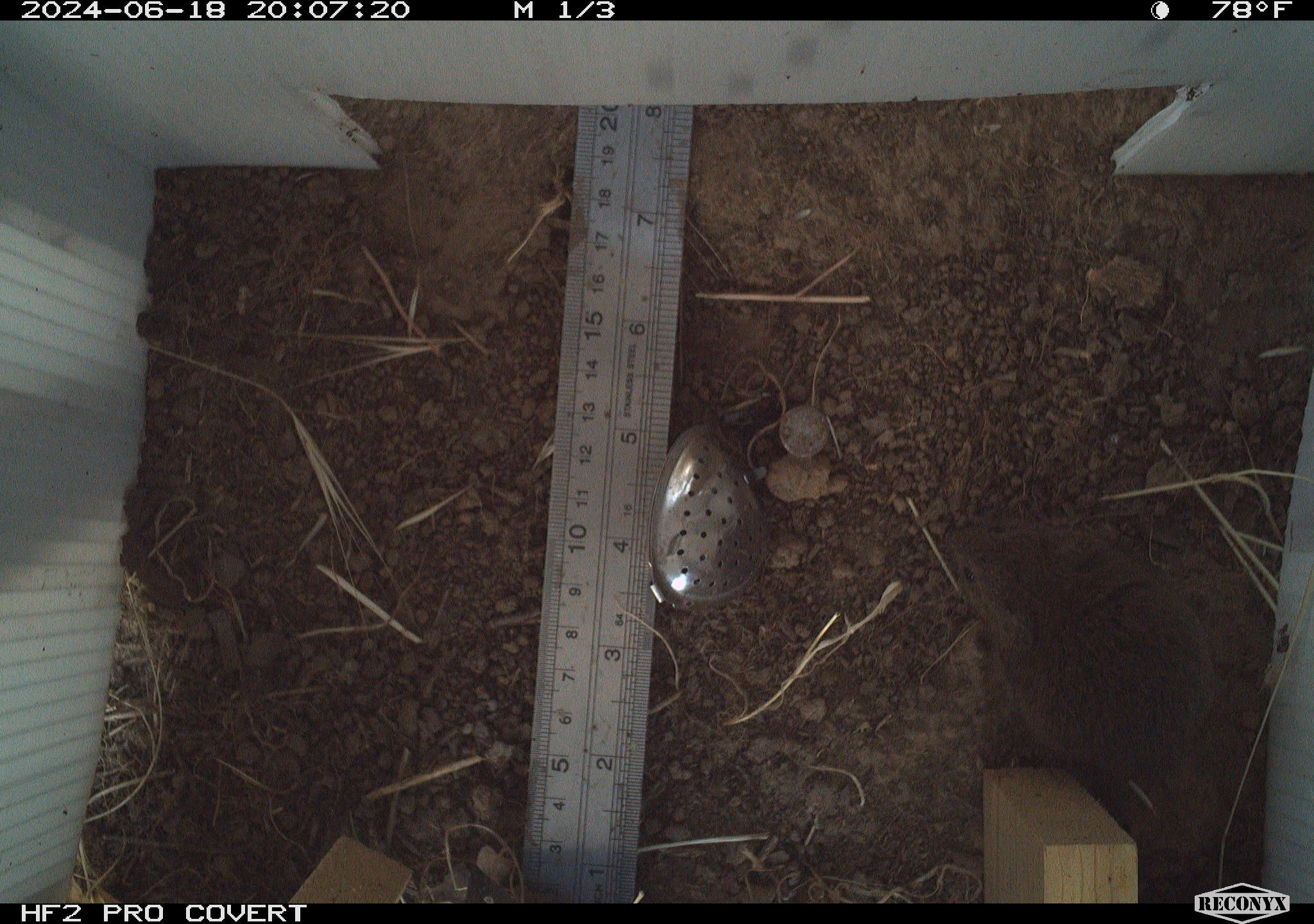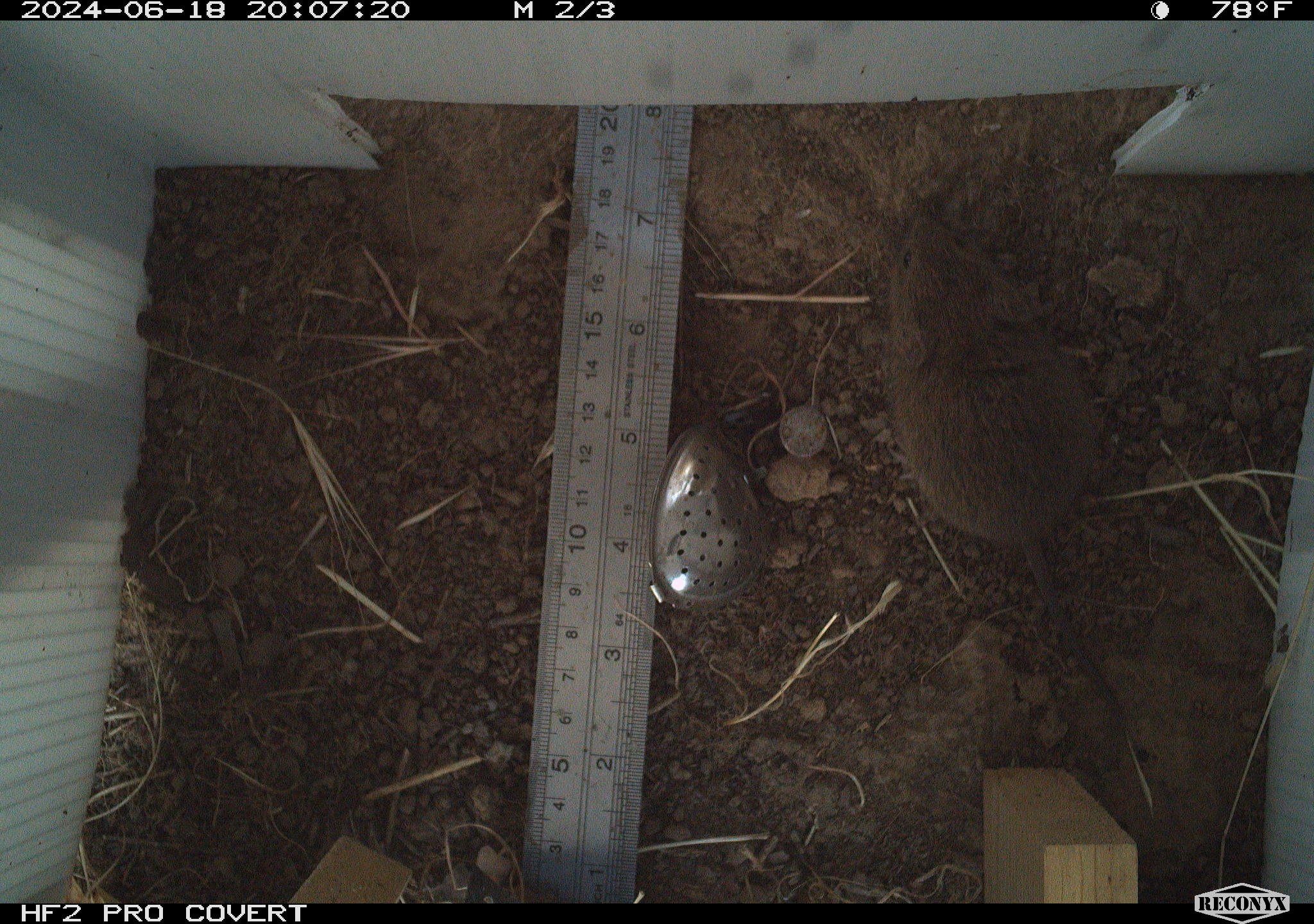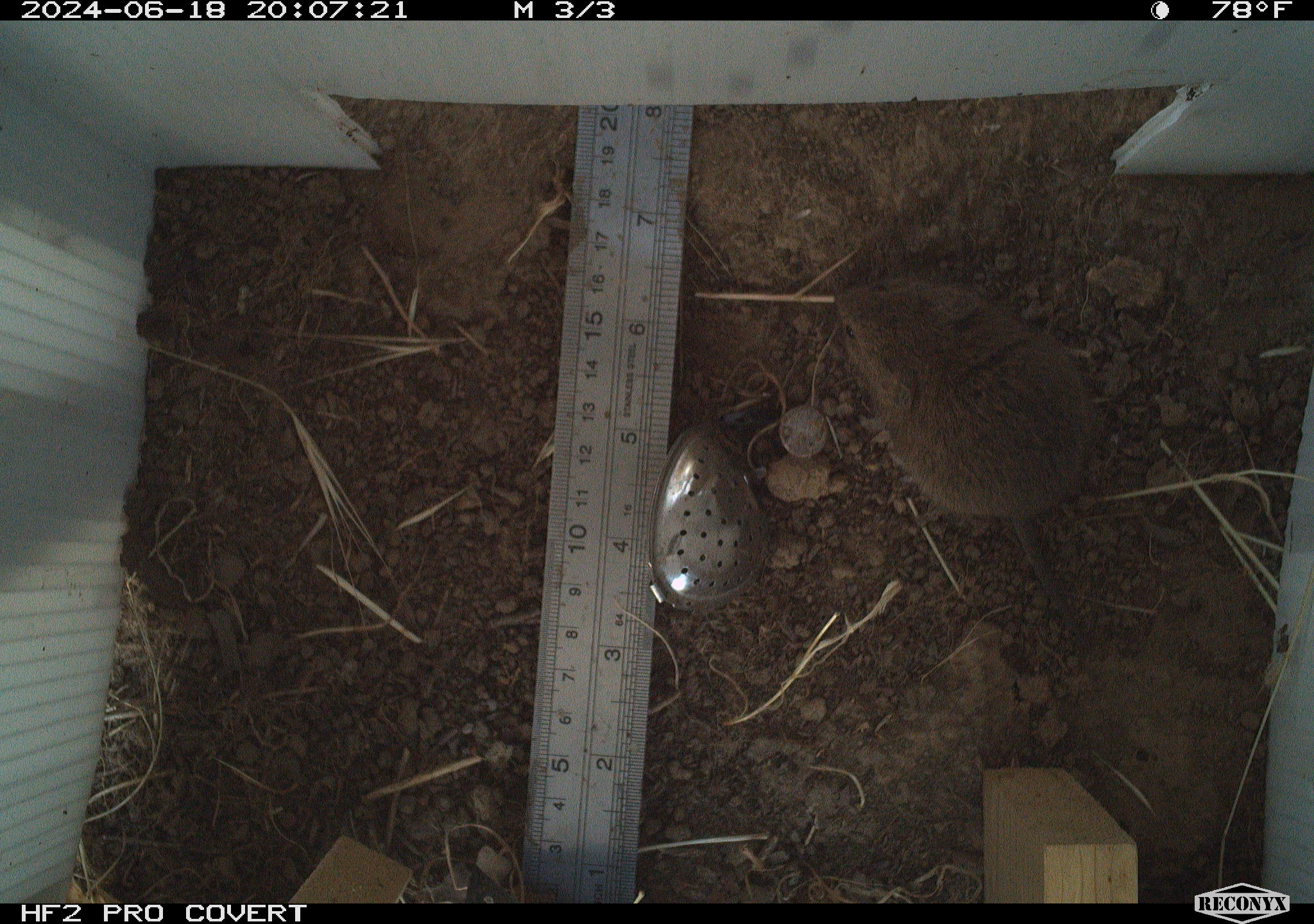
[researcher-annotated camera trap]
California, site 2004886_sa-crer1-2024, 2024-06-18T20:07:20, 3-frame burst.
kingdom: Animalia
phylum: Chordata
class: Mammalia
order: Rodentia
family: Cricetidae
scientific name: Arvicolinae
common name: voles, lemmings, and muskrats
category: arvicolinae subfamily